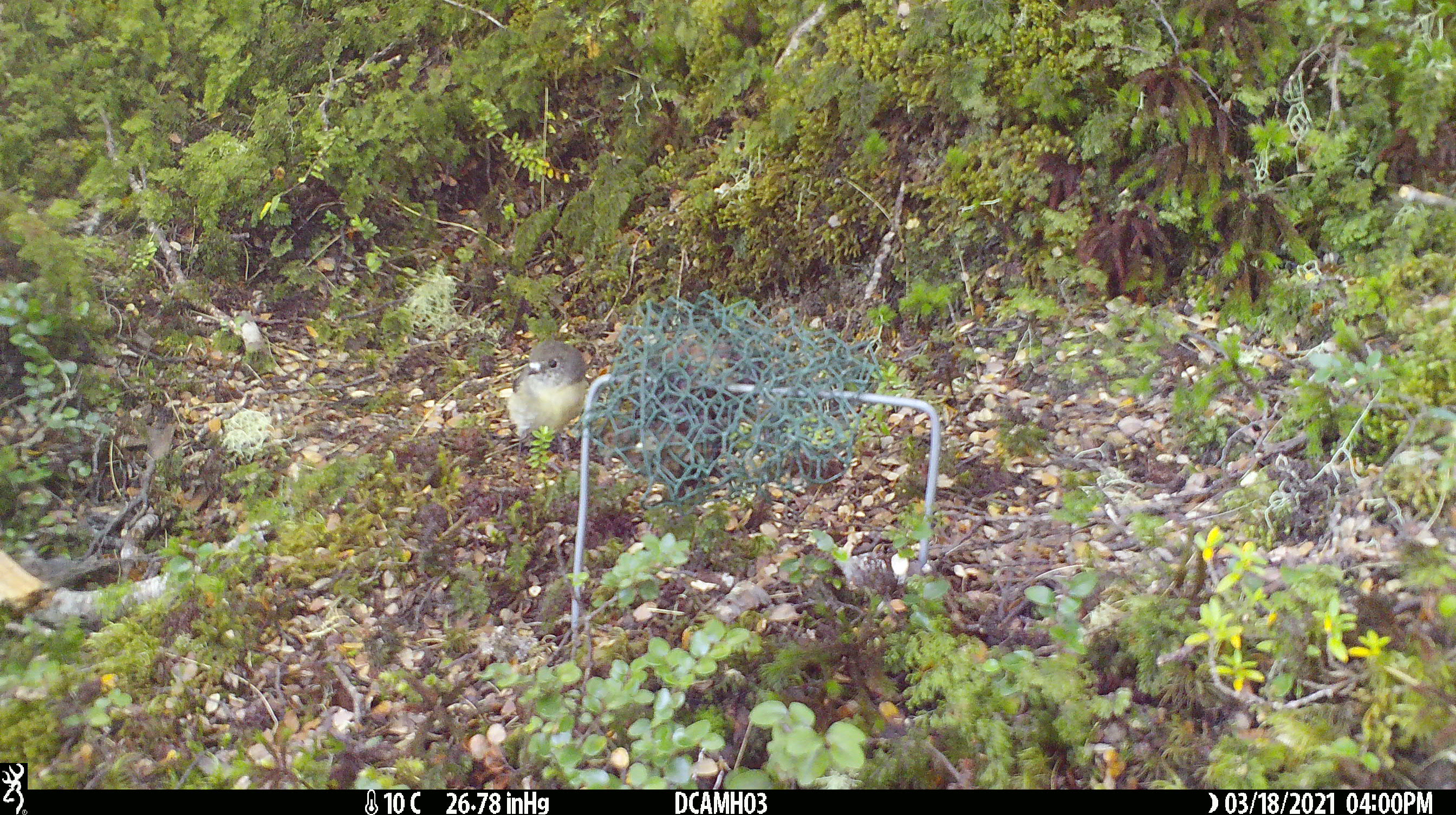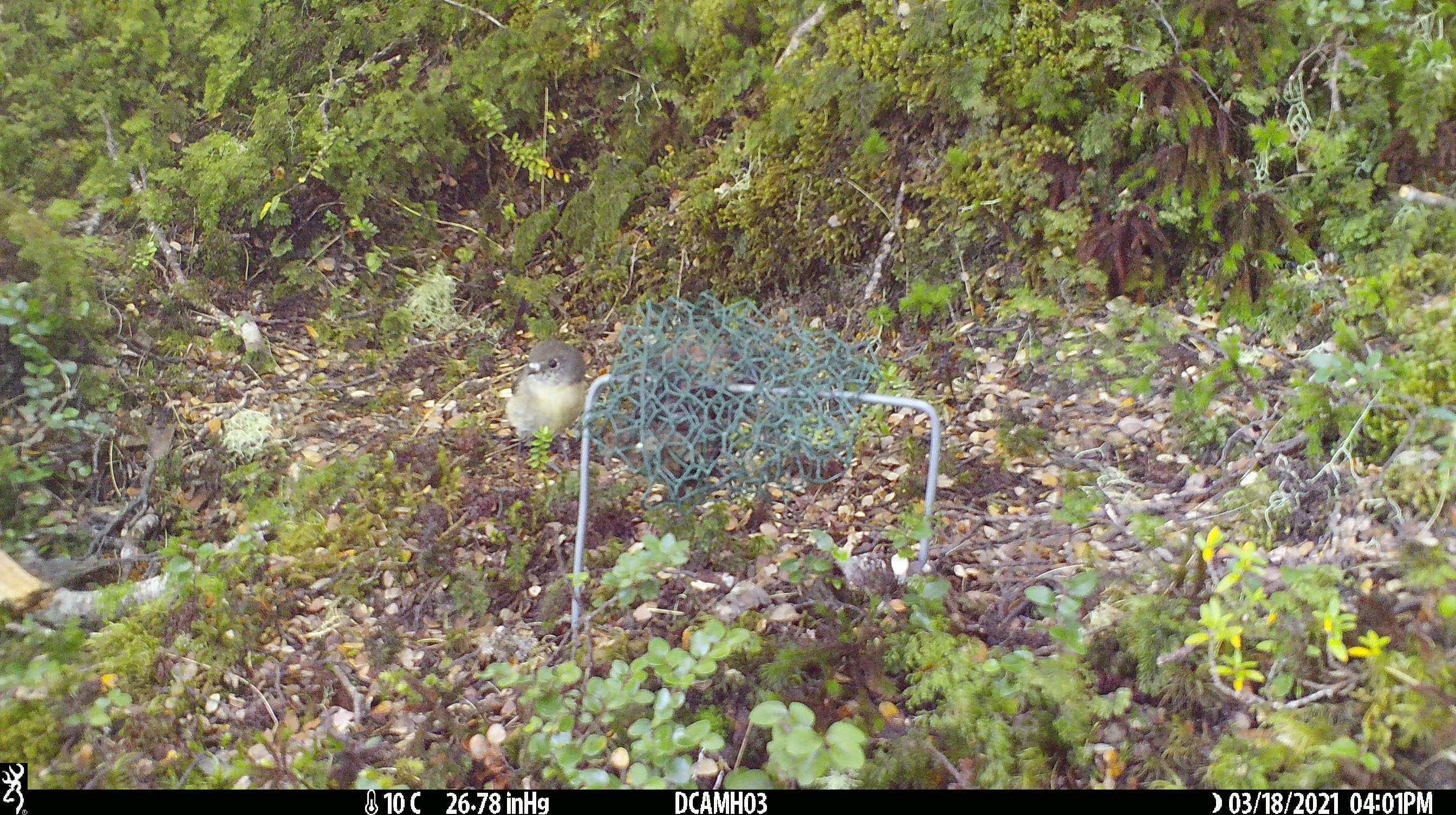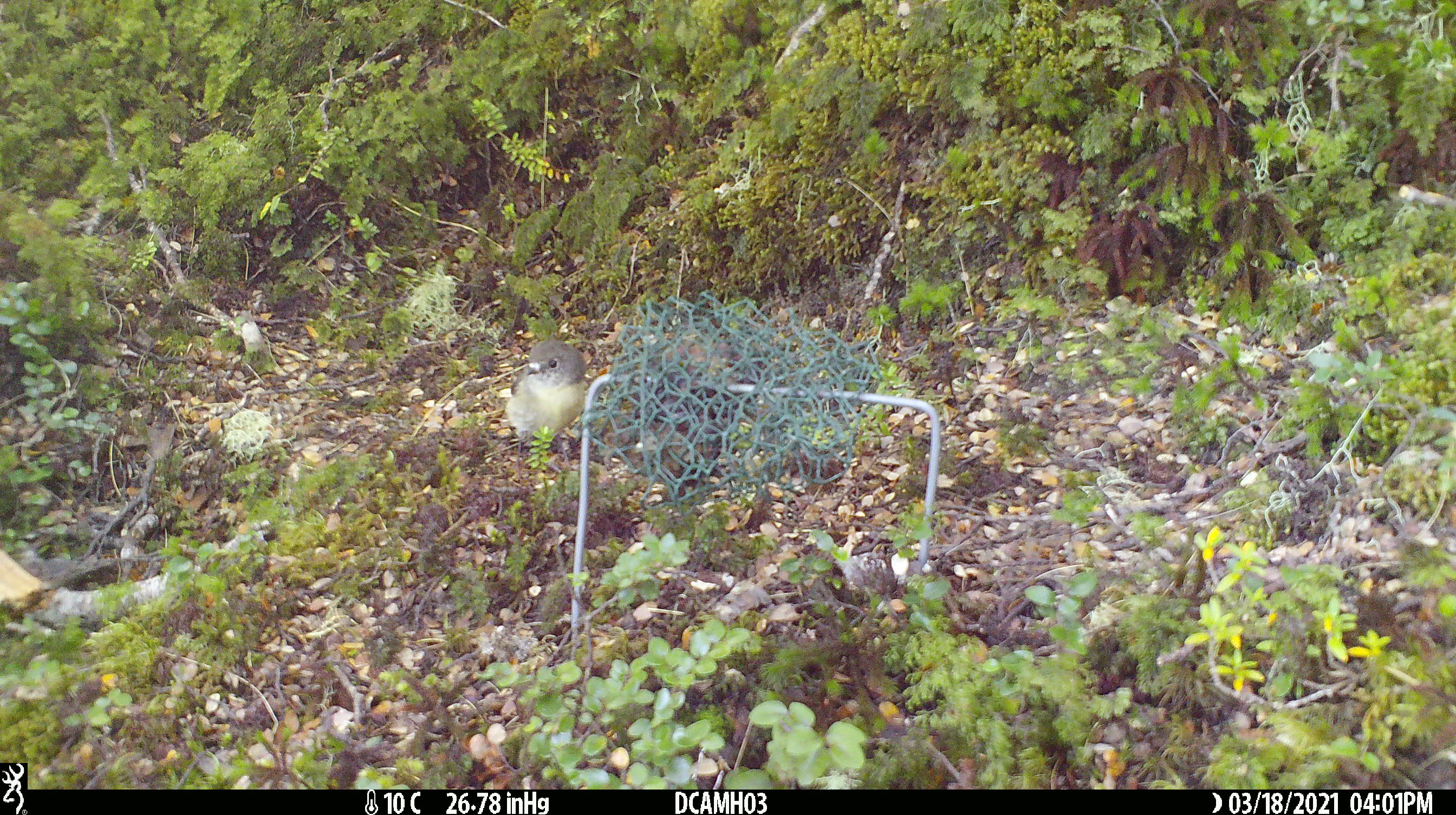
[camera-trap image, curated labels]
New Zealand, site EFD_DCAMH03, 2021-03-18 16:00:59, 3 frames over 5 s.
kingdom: Animalia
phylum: Chordata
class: Aves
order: Passeriformes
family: Petroicidae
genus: Petroica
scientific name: Petroica macrocephala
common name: tomtit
Tomtit (Petroica macrocephala).